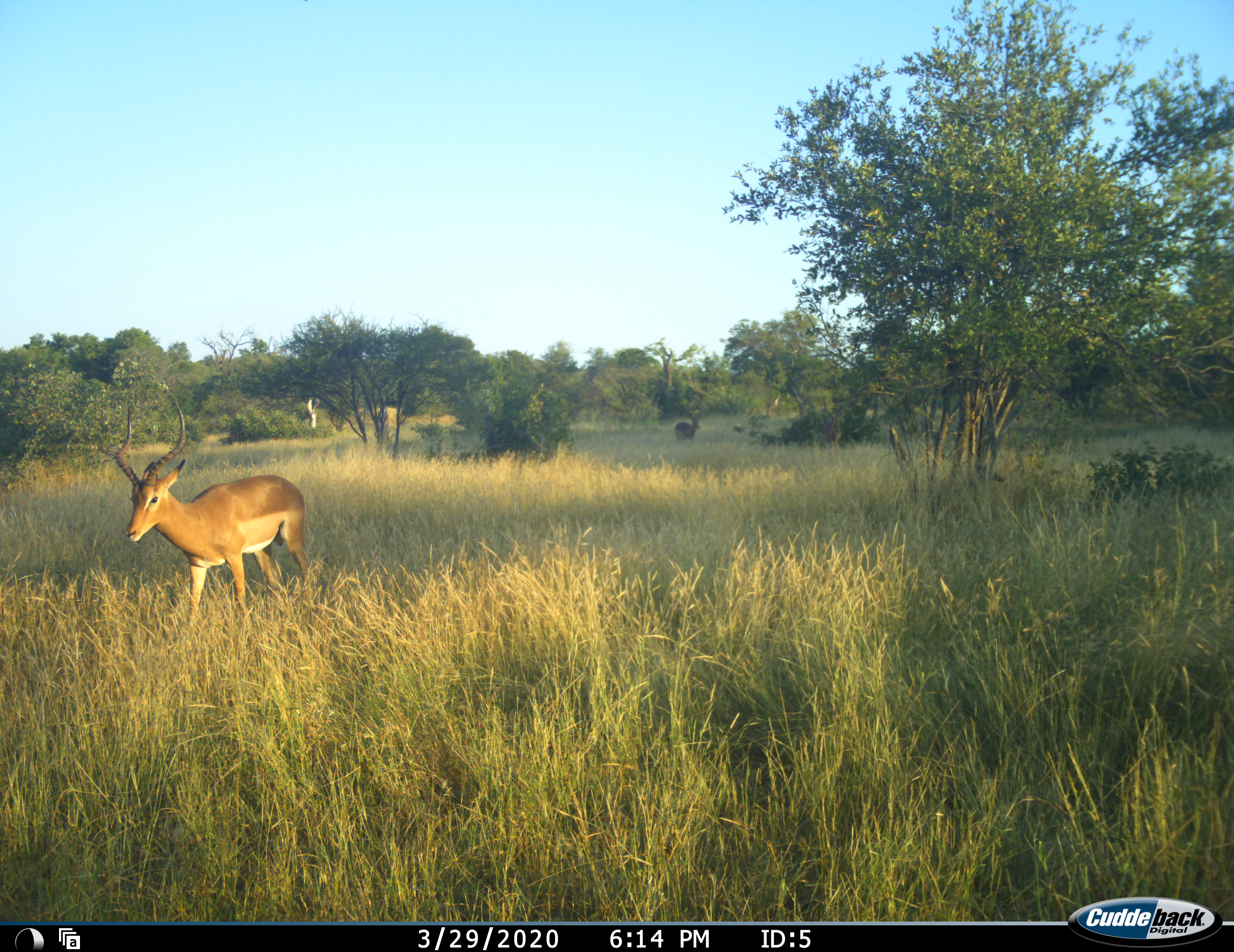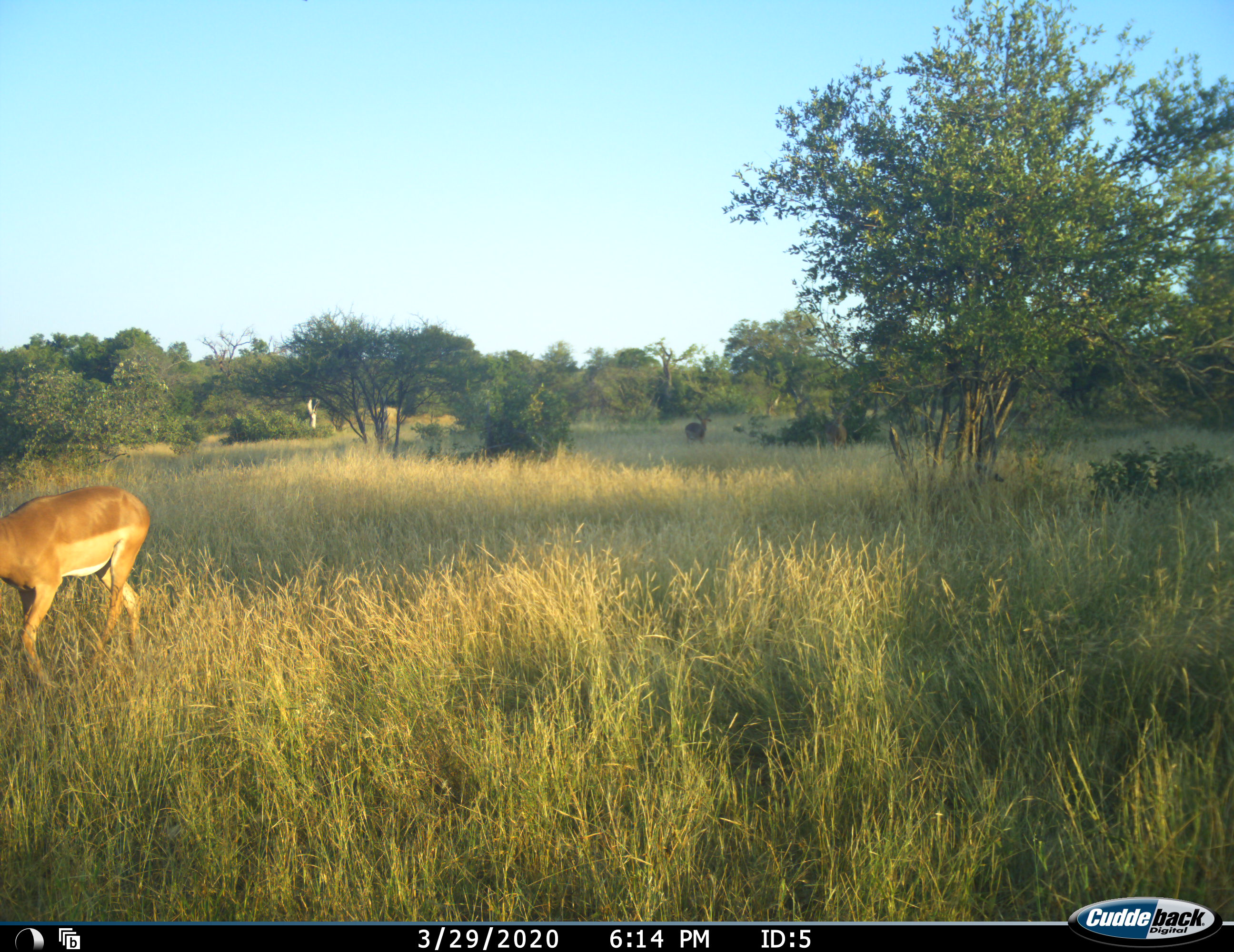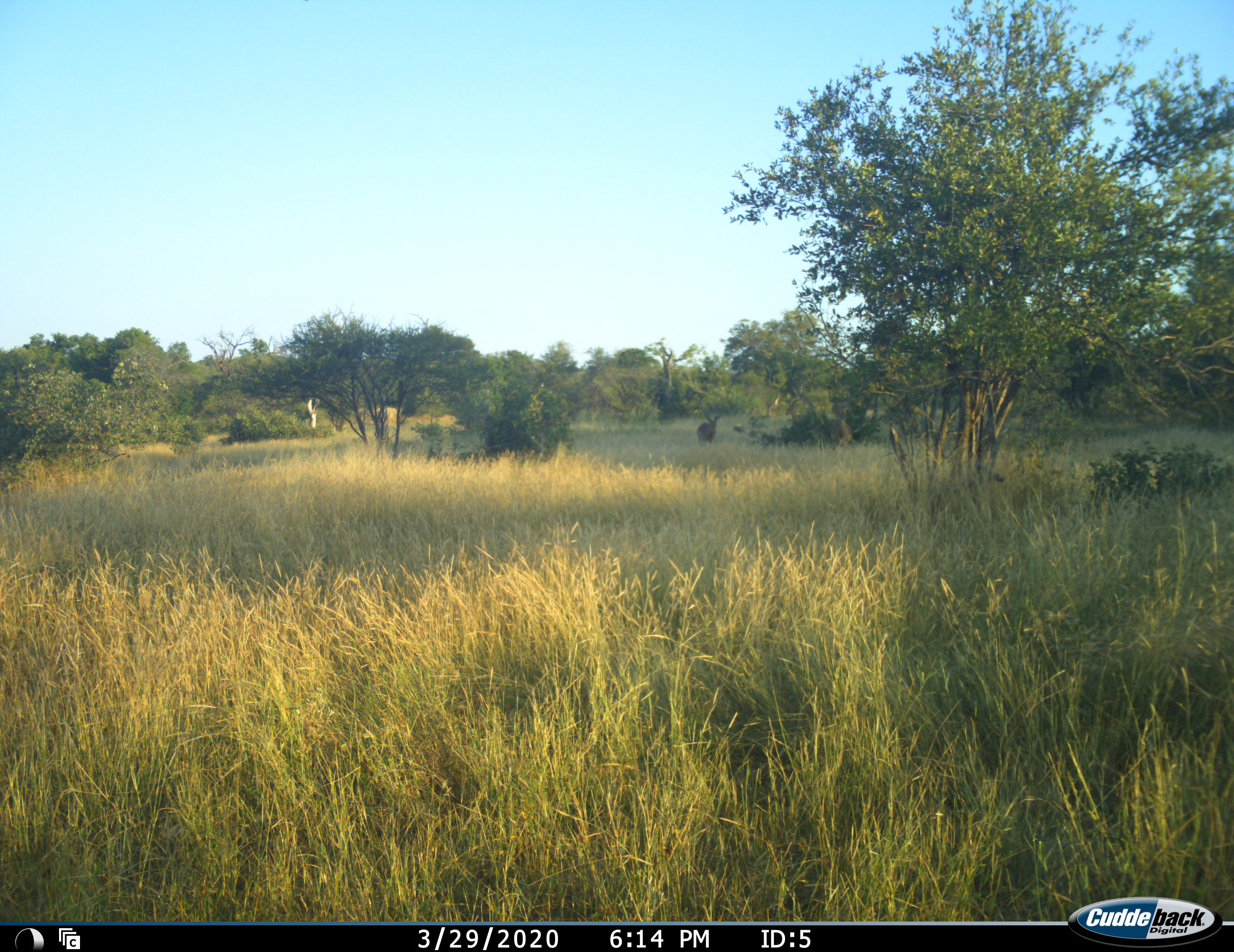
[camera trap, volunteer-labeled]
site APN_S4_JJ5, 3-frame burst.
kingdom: Animalia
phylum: Chordata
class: Mammalia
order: Artiodactyla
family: Bovidae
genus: Aepyceros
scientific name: Aepyceros melampus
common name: impala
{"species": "impala (Aepyceros melampus)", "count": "4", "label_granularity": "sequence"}